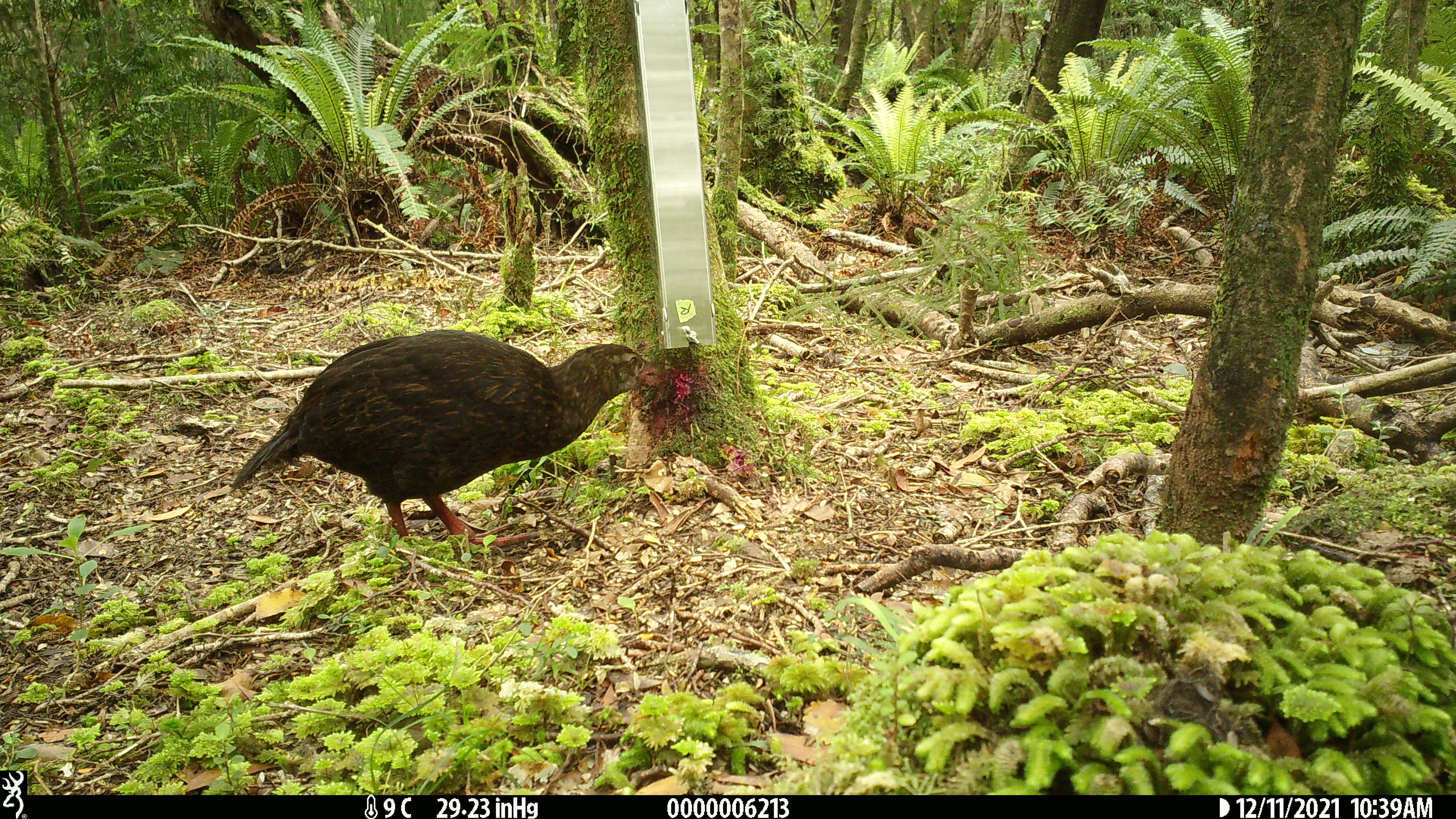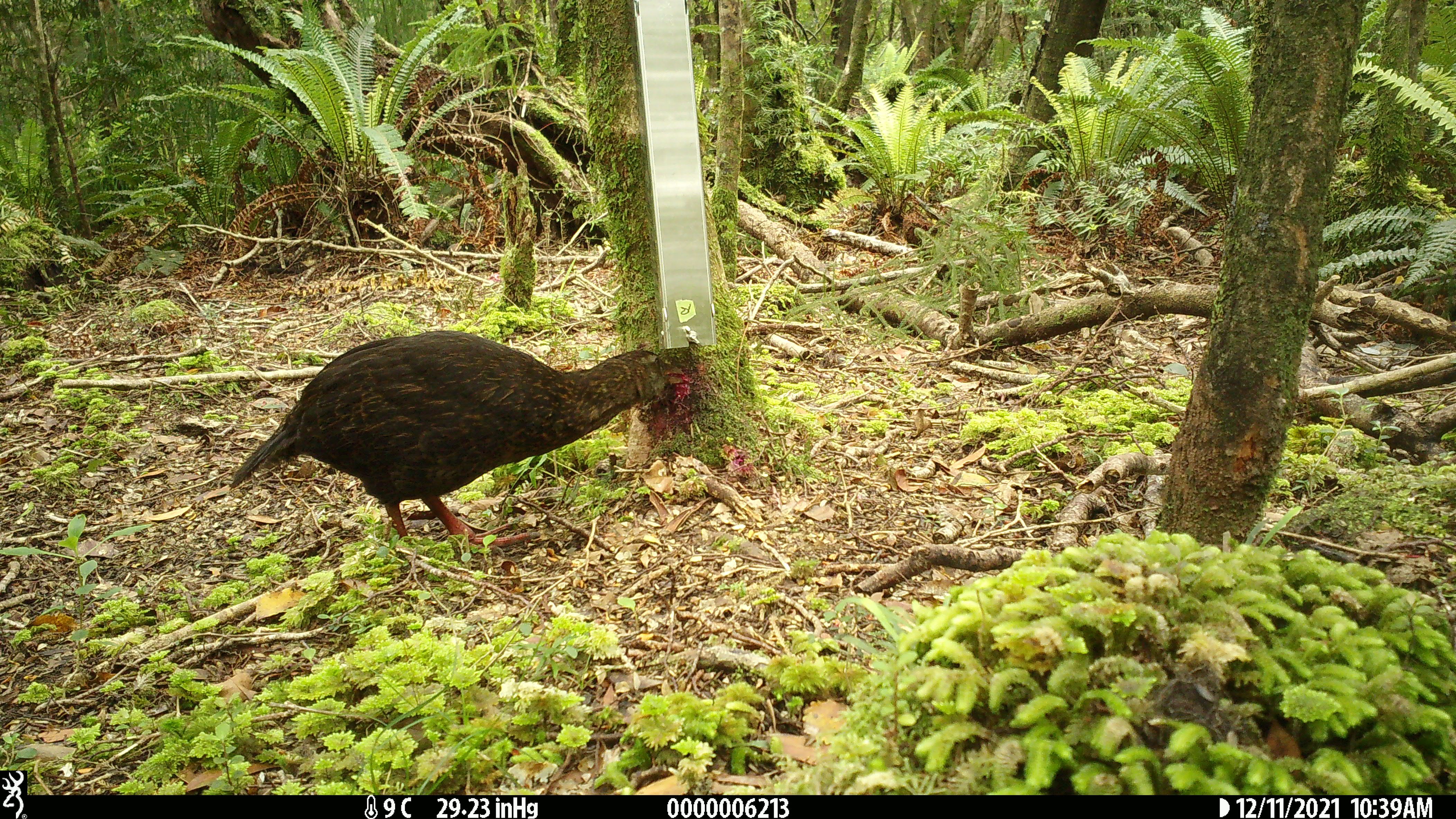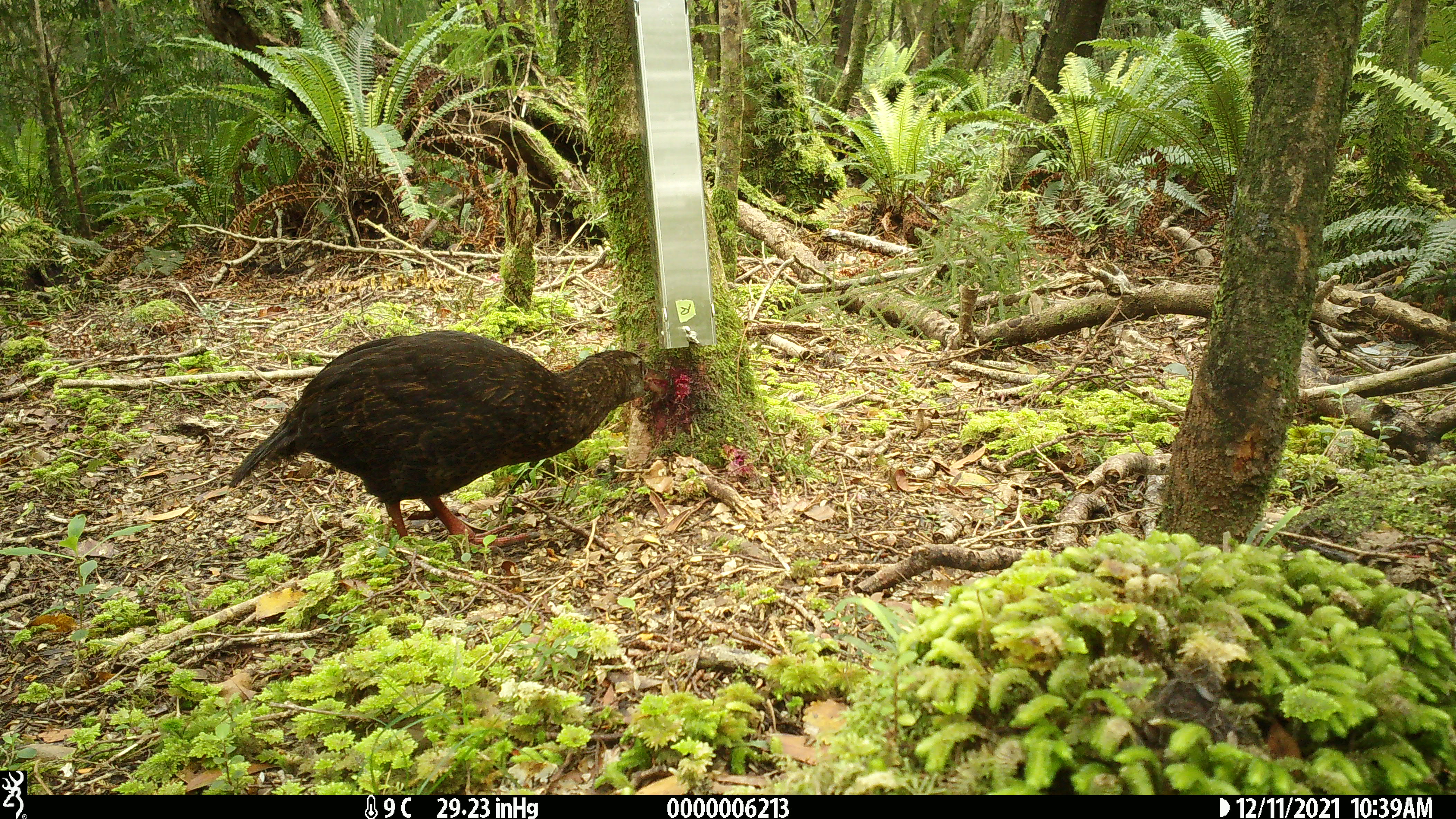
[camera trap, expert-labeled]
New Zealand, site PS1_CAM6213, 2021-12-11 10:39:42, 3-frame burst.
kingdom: Animalia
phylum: Chordata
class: Aves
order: Gruiformes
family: Rallidae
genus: Gallirallus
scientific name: Gallirallus australis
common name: weka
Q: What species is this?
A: Weka (Gallirallus australis).